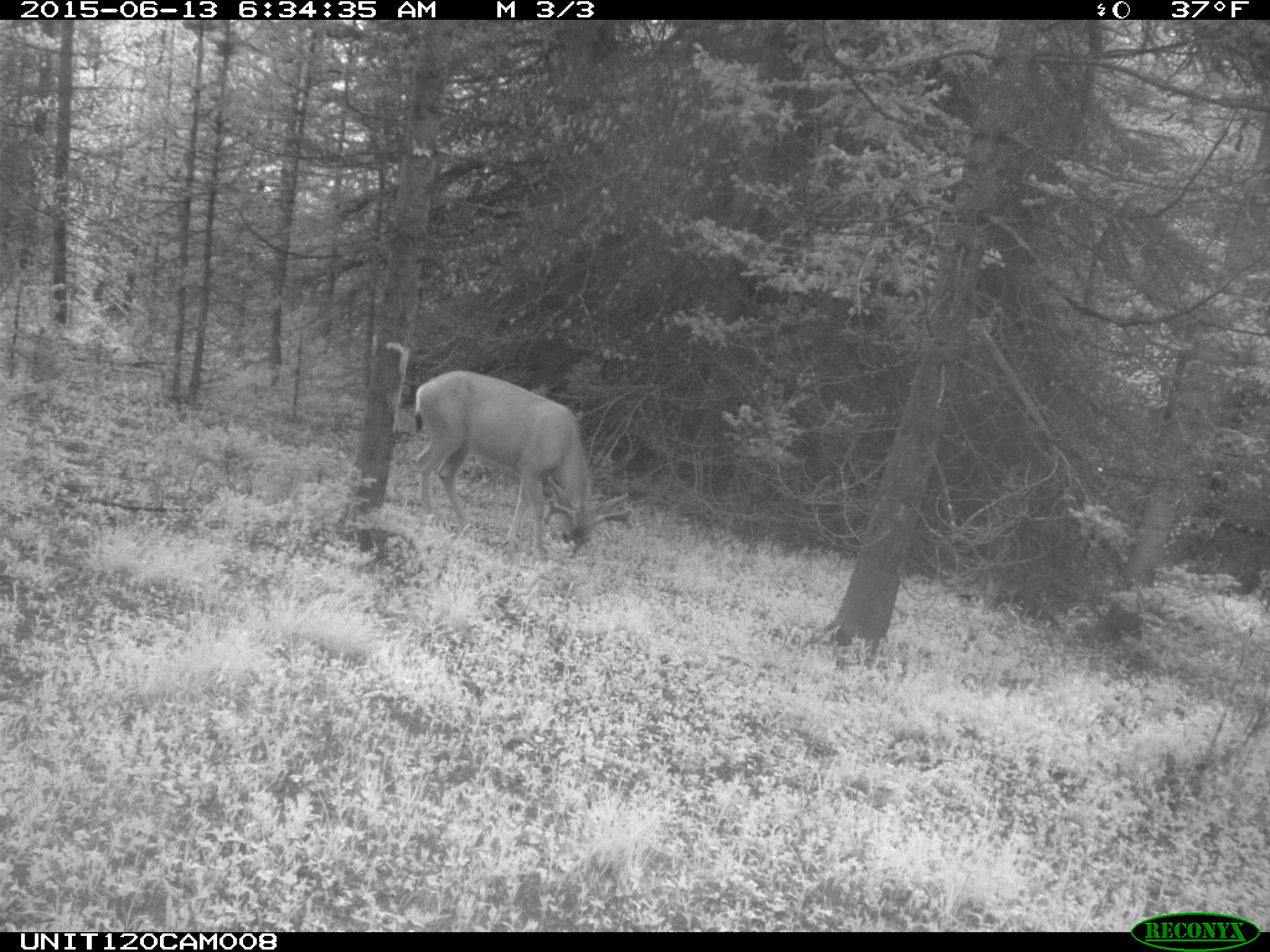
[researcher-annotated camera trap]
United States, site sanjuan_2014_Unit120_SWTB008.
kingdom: Animalia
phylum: Chordata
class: Mammalia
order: Artiodactyla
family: Cervidae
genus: Odocoileus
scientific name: Odocoileus hemionus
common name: mule deer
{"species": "Odocoileus hemionus (mule deer)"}